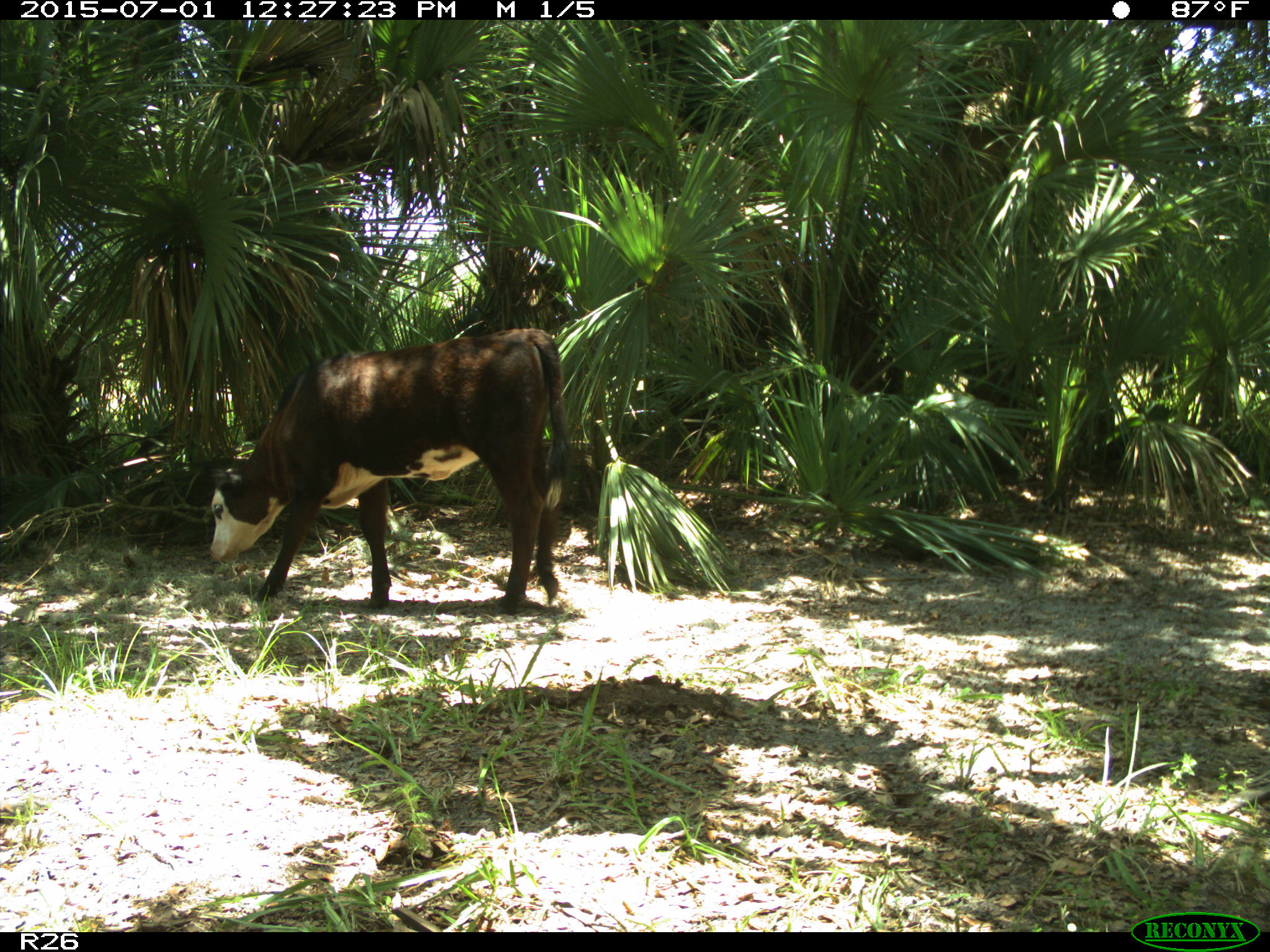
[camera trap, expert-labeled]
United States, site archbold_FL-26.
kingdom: Animalia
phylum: Chordata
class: Mammalia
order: Artiodactyla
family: Bovidae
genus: Bos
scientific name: Bos taurus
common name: domestic cow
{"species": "Bos taurus (domestic cow)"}